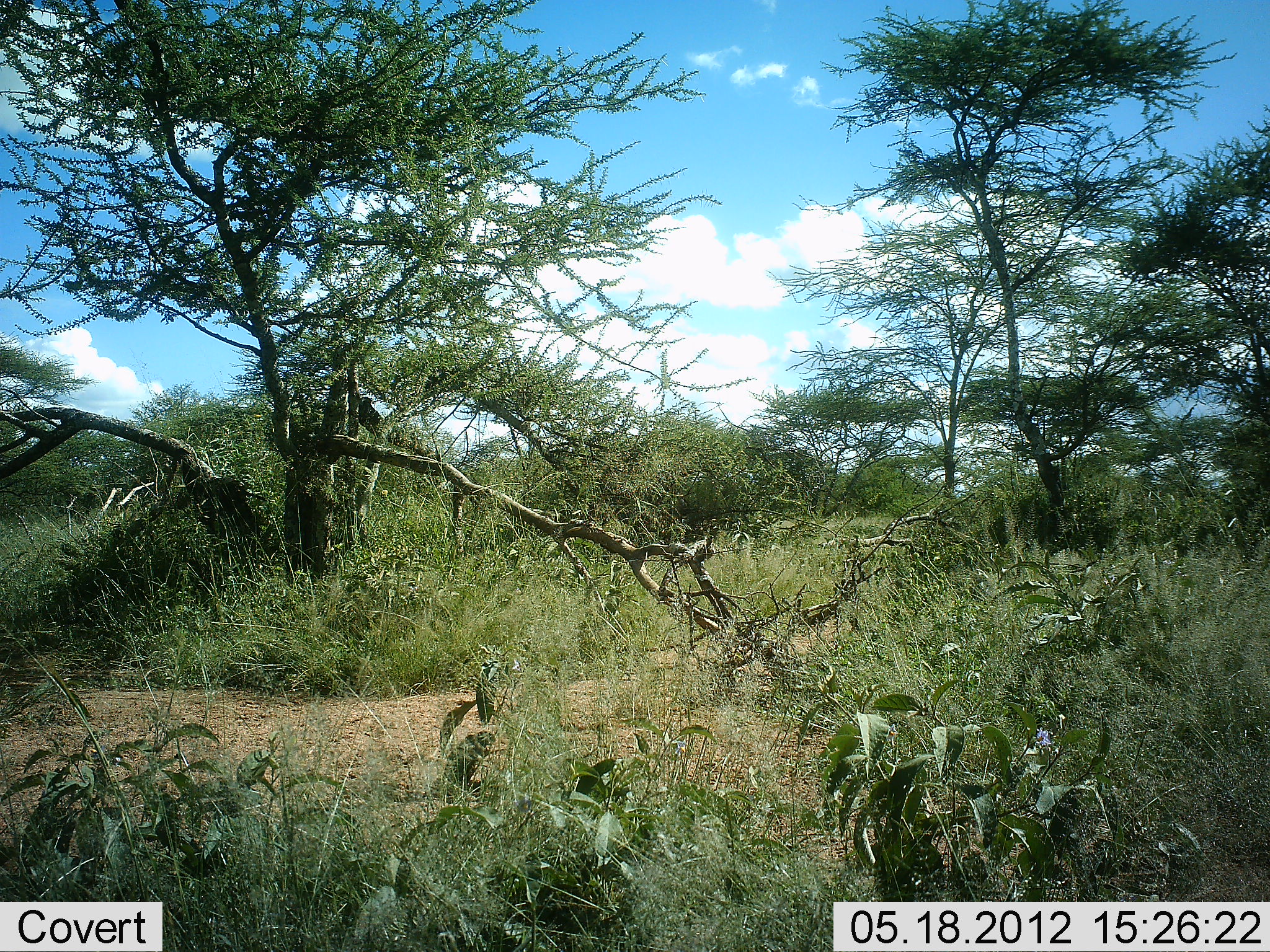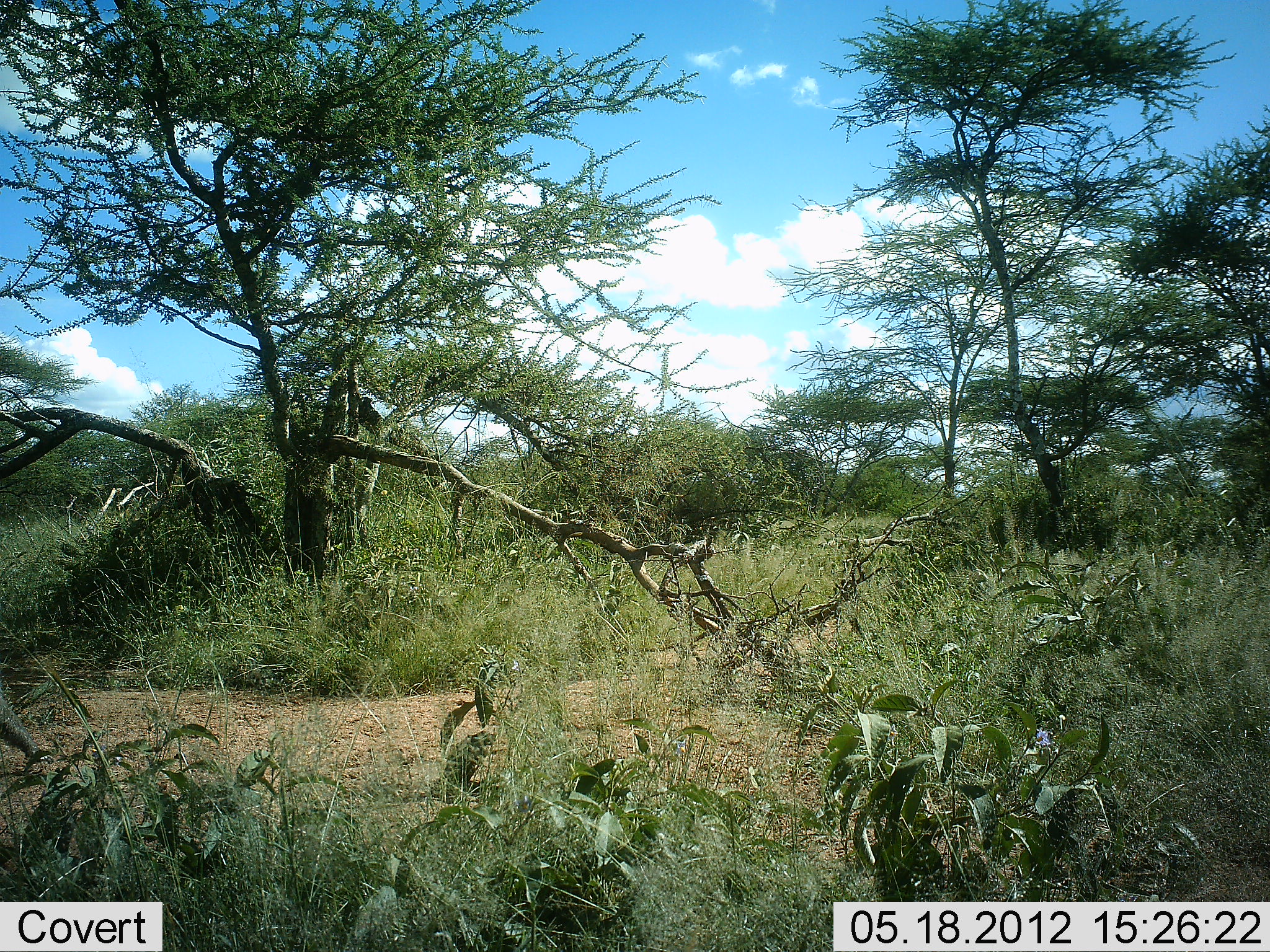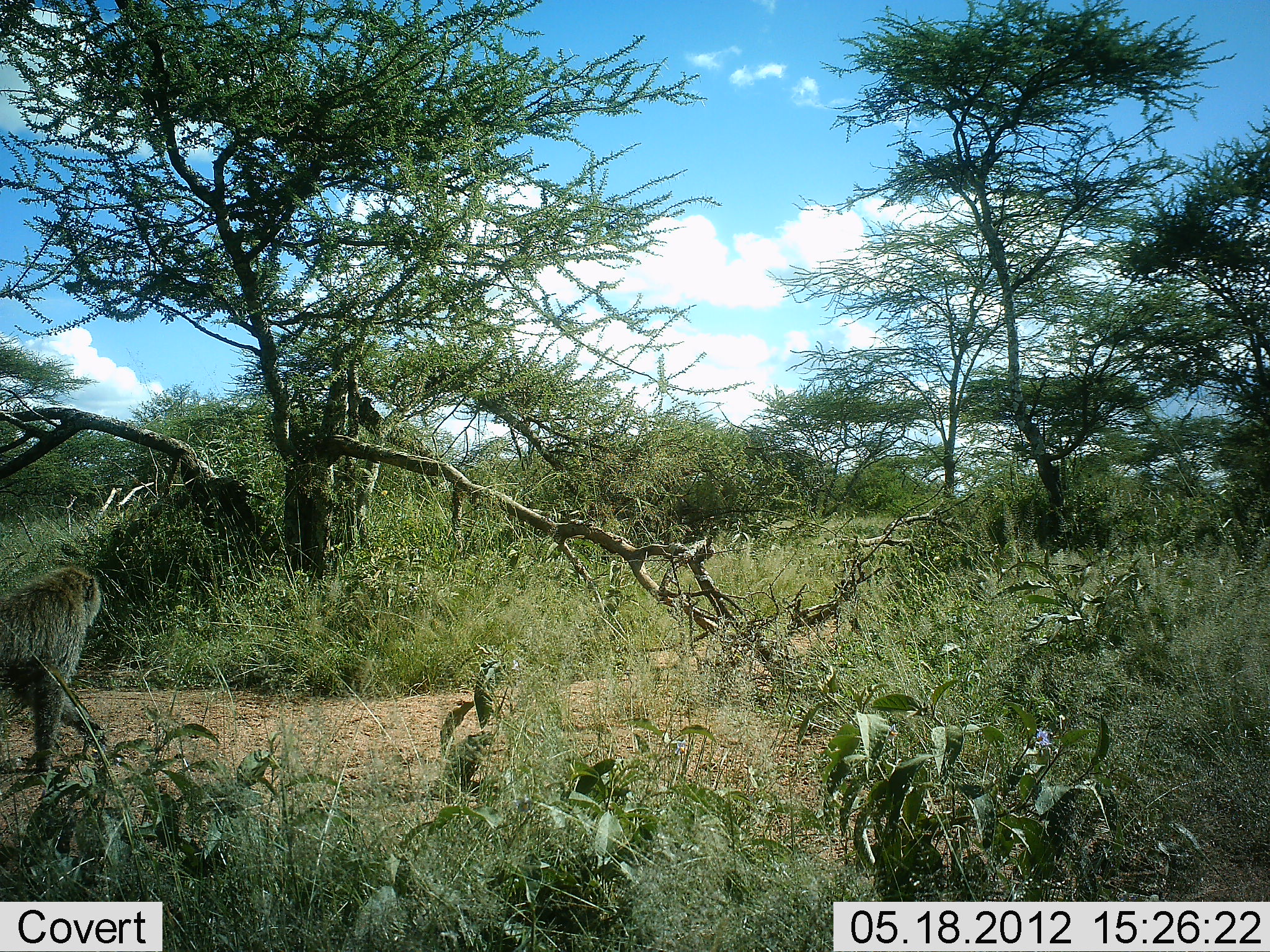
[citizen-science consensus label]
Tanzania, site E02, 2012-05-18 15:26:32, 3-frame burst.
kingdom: Animalia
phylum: Chordata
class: Mammalia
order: Primates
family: Cercopithecidae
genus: Papio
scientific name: Papio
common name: baboon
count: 1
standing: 0%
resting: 0%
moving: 100%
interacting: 0%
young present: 0%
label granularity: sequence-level